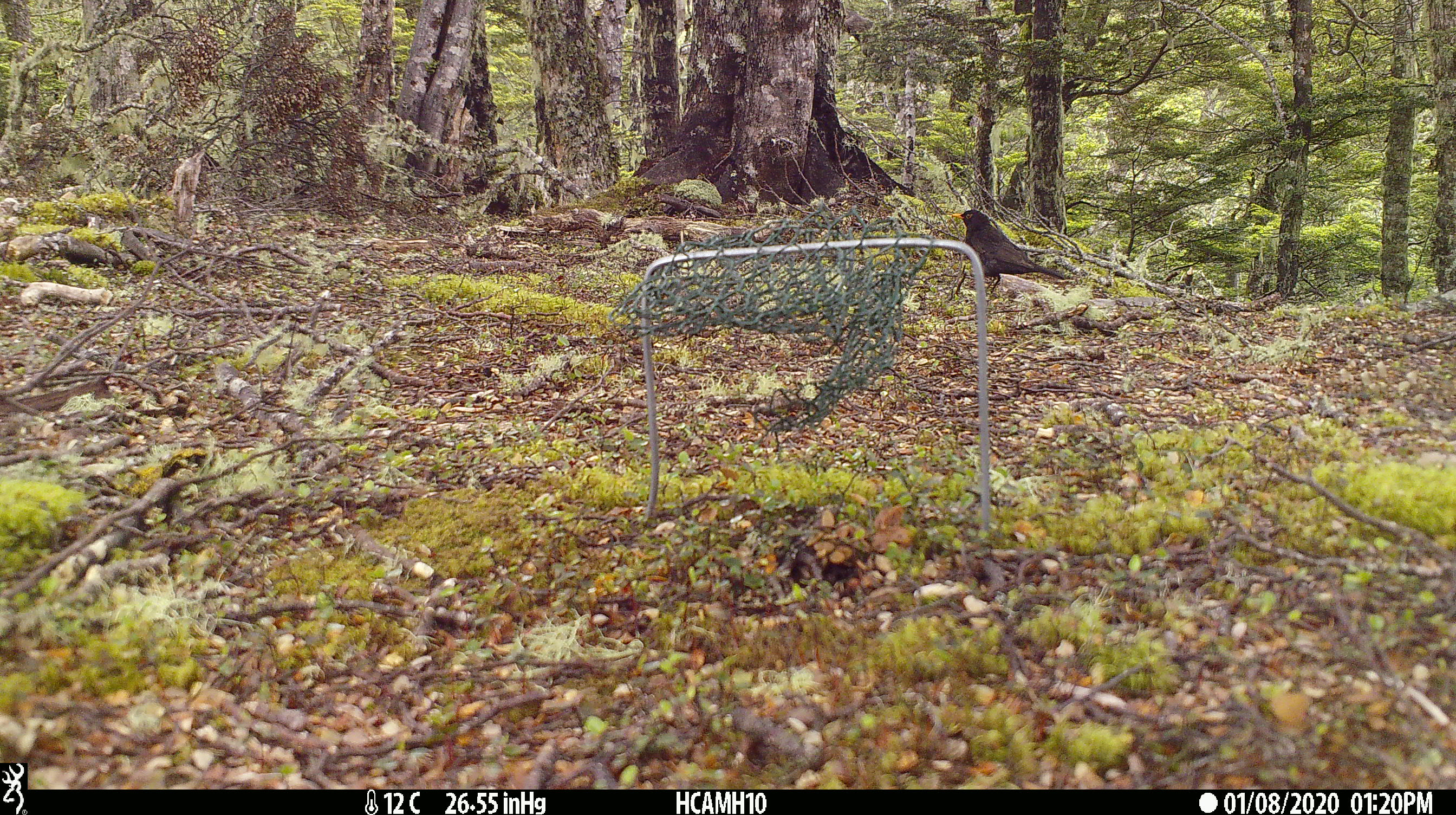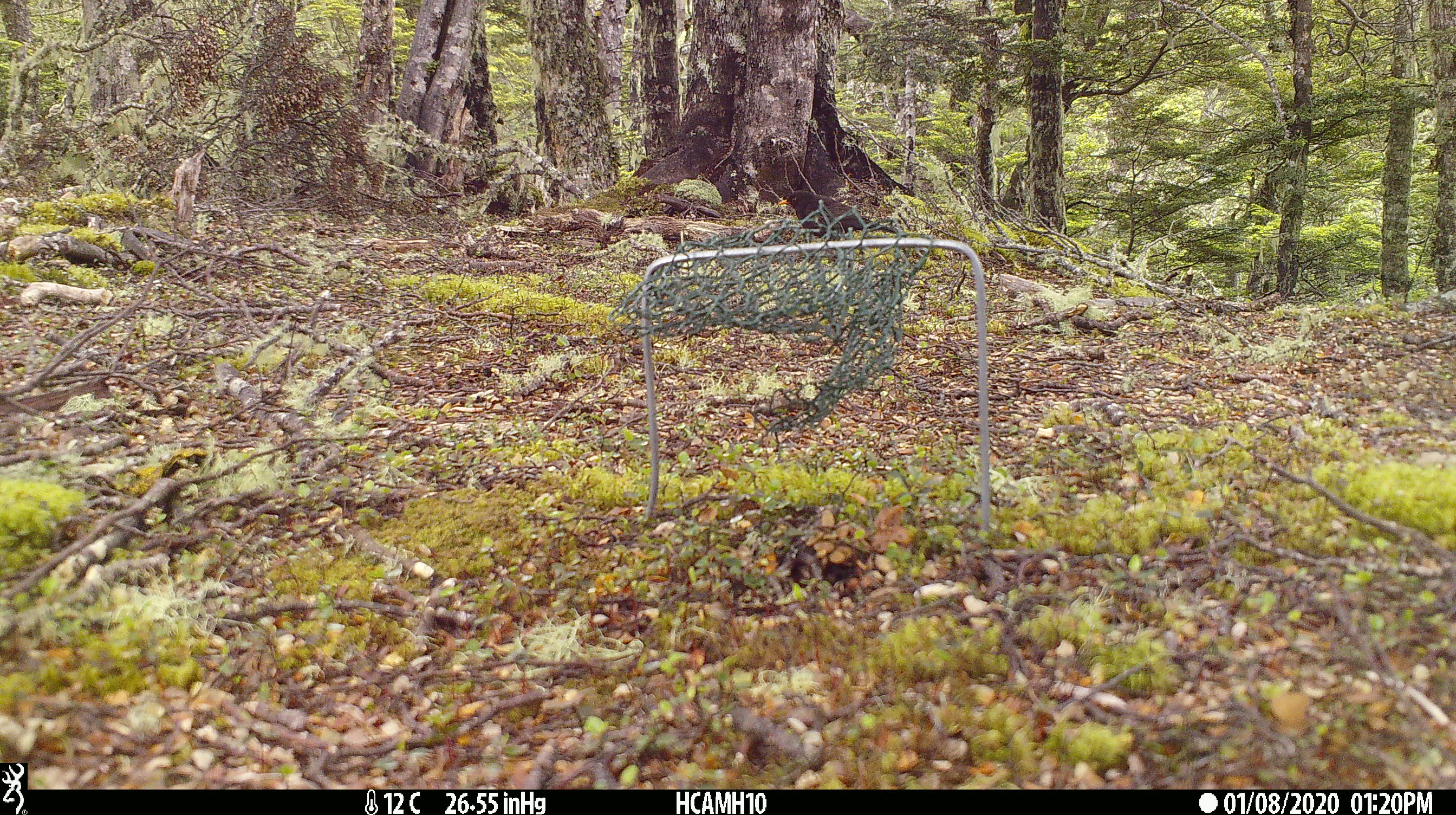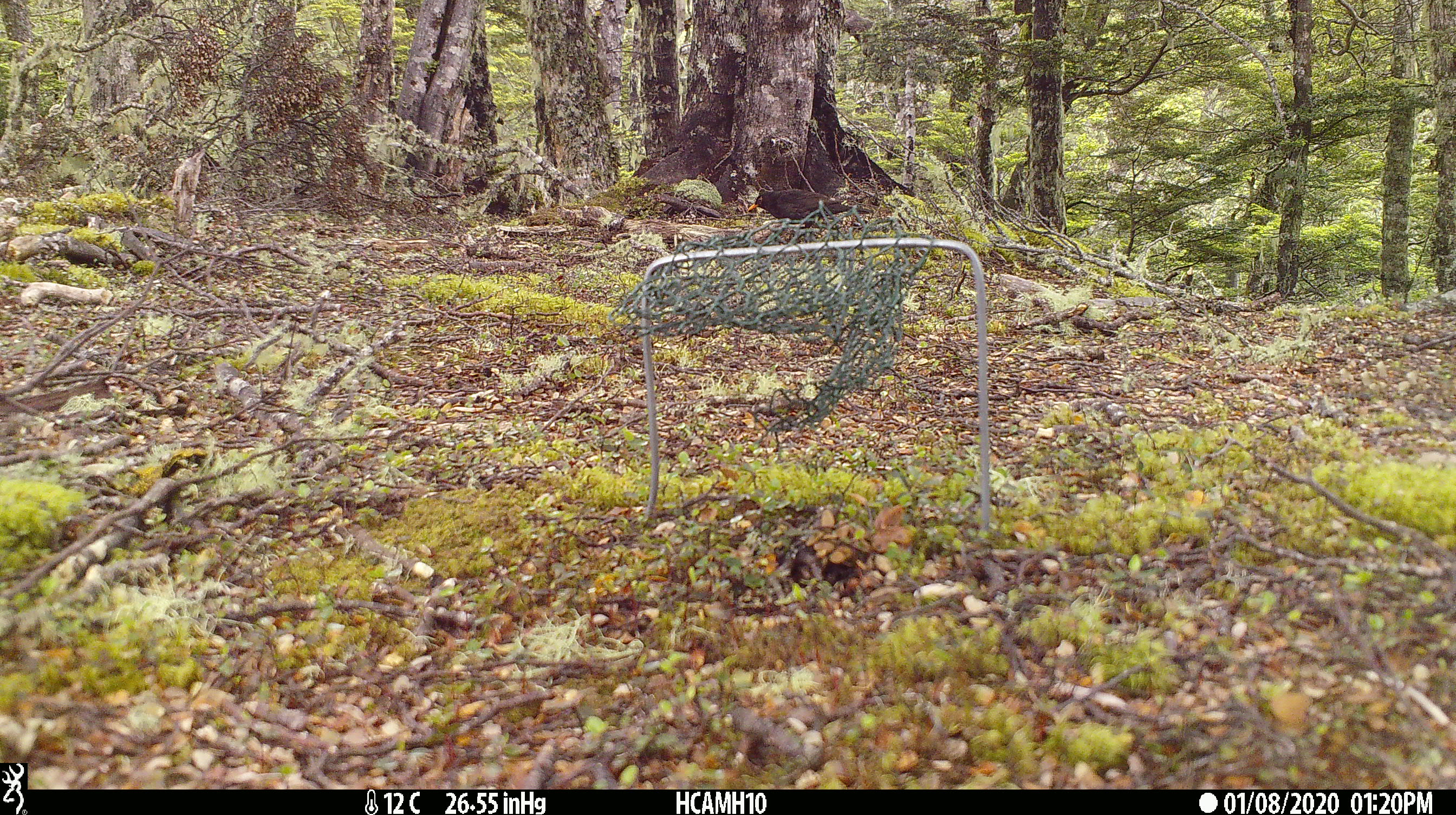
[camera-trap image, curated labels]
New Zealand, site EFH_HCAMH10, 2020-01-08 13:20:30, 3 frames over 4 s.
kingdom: Animalia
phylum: Chordata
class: Aves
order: Passeriformes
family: Turdidae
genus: Turdus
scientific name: Turdus merula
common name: eurasian blackbird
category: blackbird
Blackbird (eurasian blackbird) (Turdus merula).